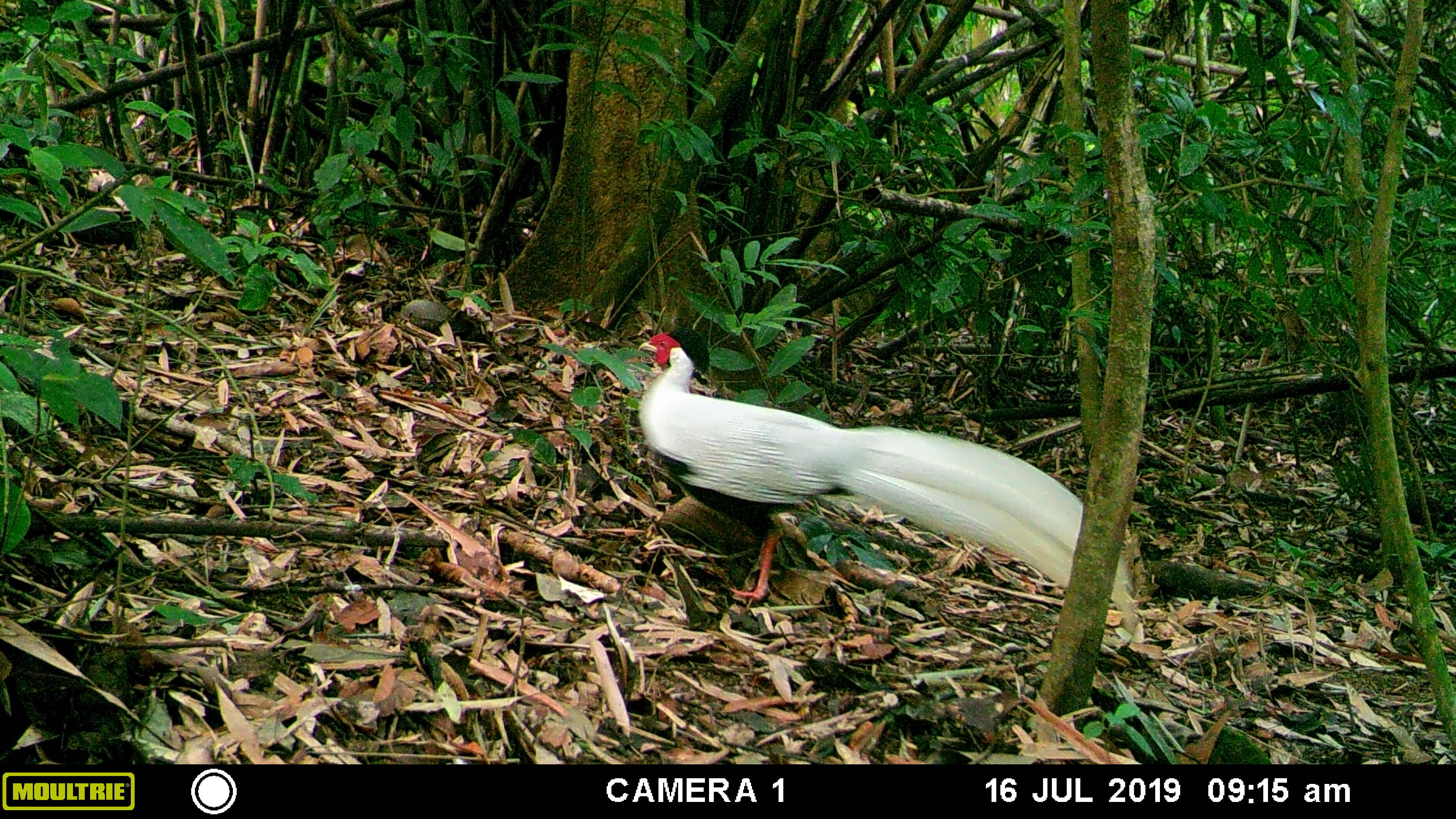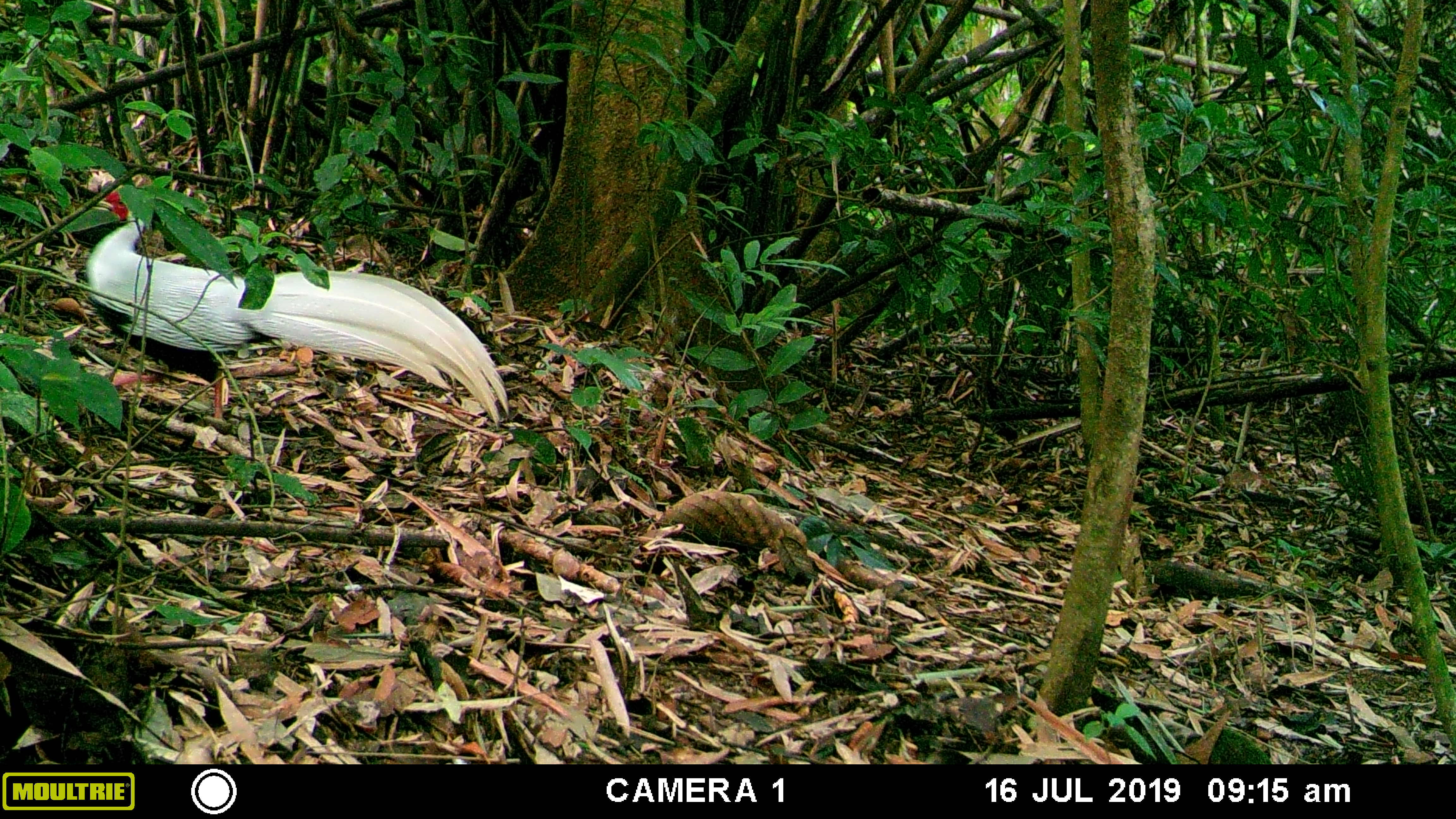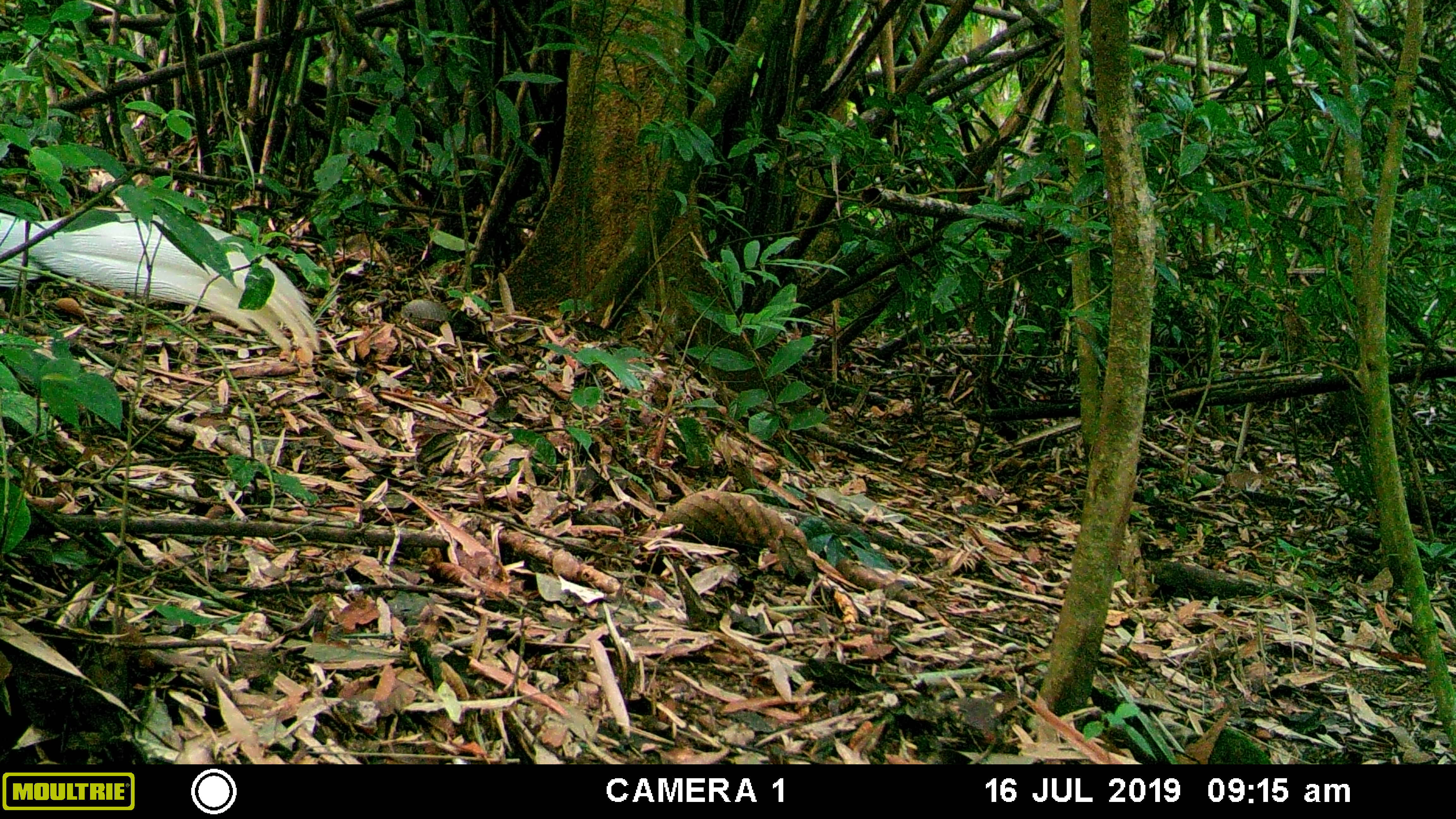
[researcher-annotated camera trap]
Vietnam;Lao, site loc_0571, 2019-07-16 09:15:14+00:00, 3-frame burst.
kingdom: Animalia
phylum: Chordata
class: Aves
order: Galliformes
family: Phasianidae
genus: Lophura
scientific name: Lophura nycthemera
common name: silver pheasant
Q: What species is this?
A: Silver pheasant (Lophura nycthemera).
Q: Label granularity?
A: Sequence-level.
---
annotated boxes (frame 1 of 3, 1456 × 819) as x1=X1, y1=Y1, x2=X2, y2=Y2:
silver pheasant: x1=636, y1=331, x2=1139, y2=635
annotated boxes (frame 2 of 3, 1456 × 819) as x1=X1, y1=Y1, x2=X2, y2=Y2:
silver pheasant: x1=86, y1=185, x2=509, y2=423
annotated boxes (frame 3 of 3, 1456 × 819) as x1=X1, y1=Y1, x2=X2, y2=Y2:
silver pheasant: x1=0, y1=211, x2=322, y2=355